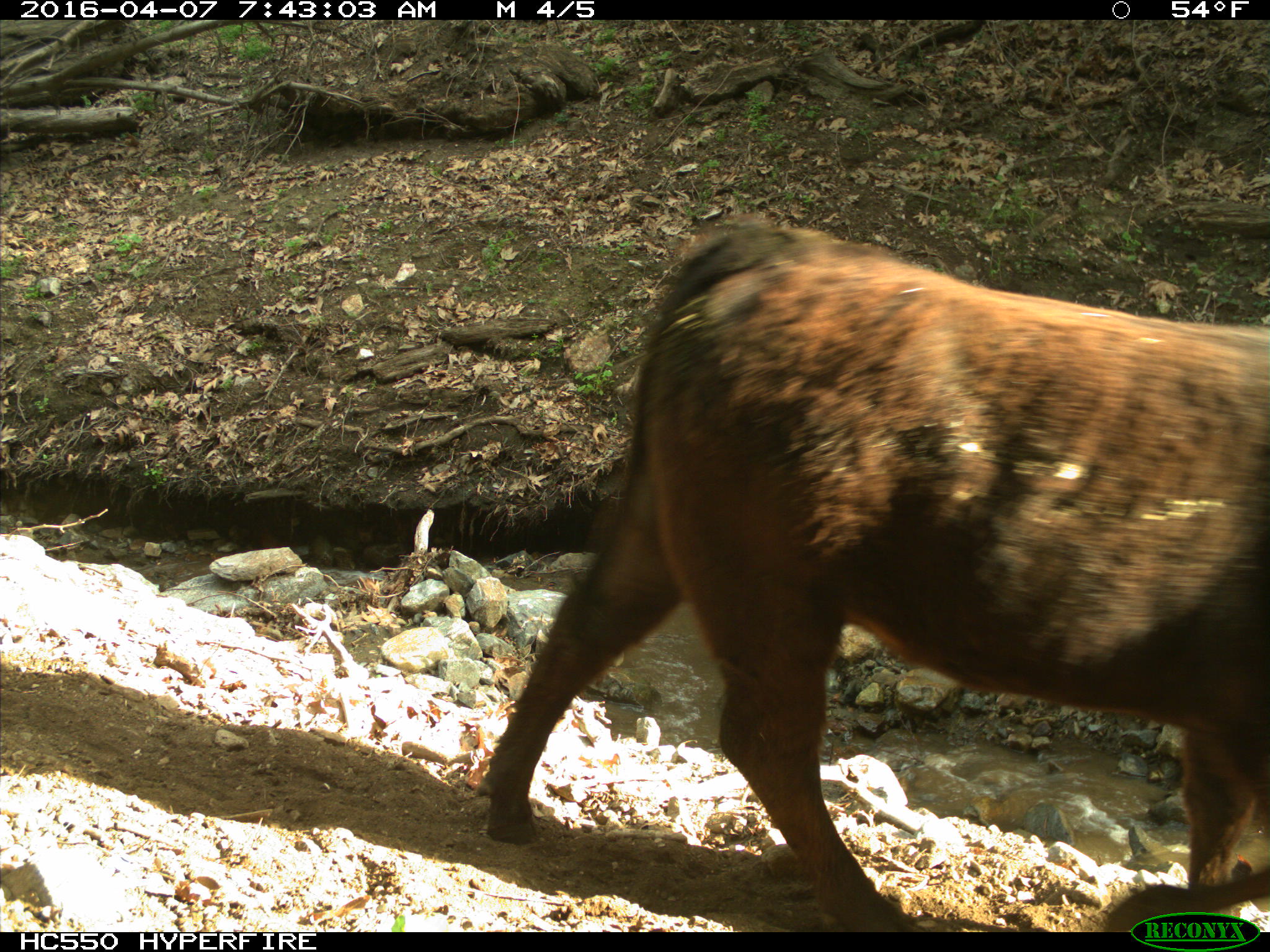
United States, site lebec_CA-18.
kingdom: Animalia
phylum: Chordata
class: Mammalia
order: Artiodactyla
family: Bovidae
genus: Bos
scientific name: Bos taurus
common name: domestic cow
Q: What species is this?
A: Bos taurus (domestic cow).